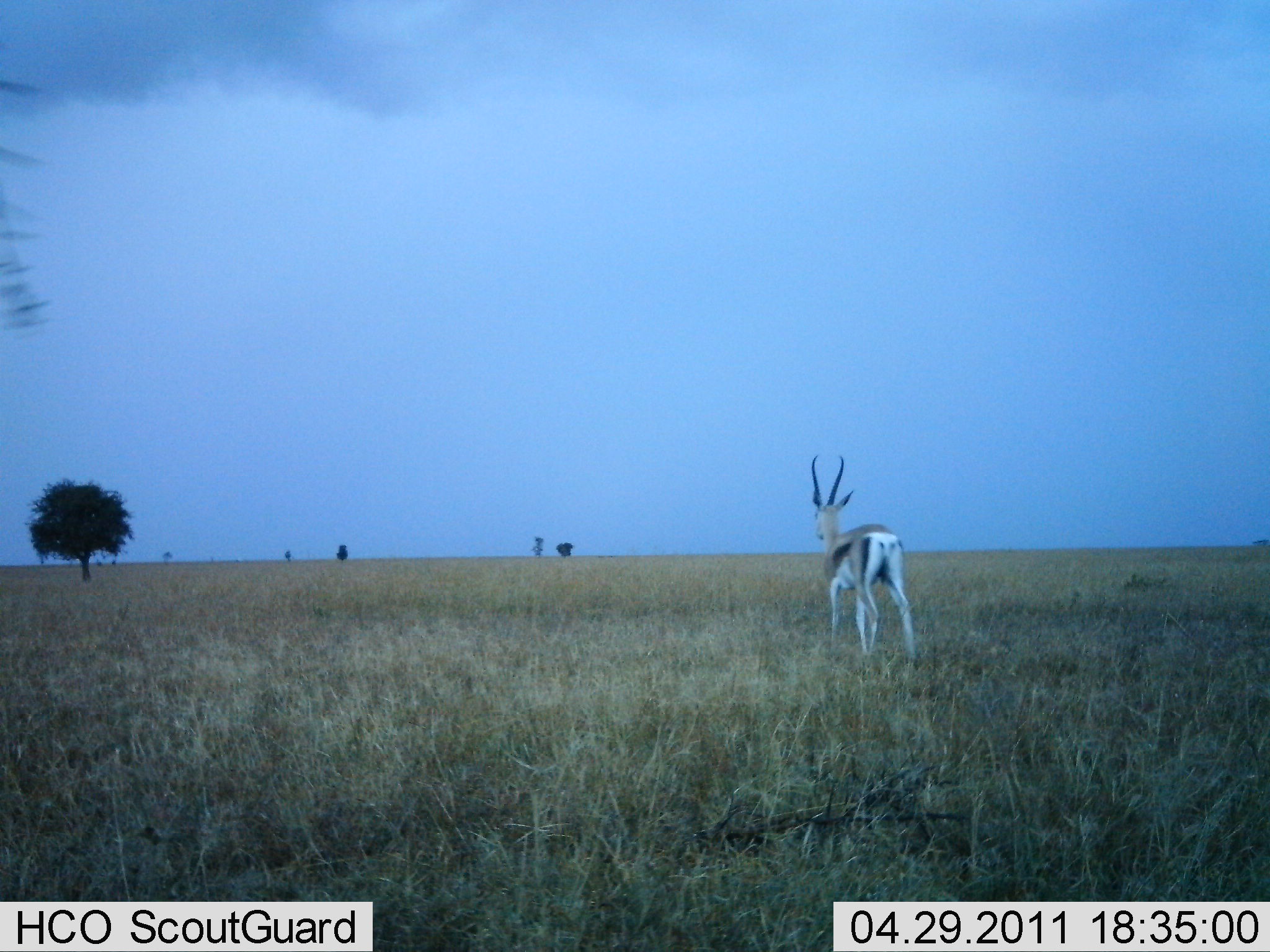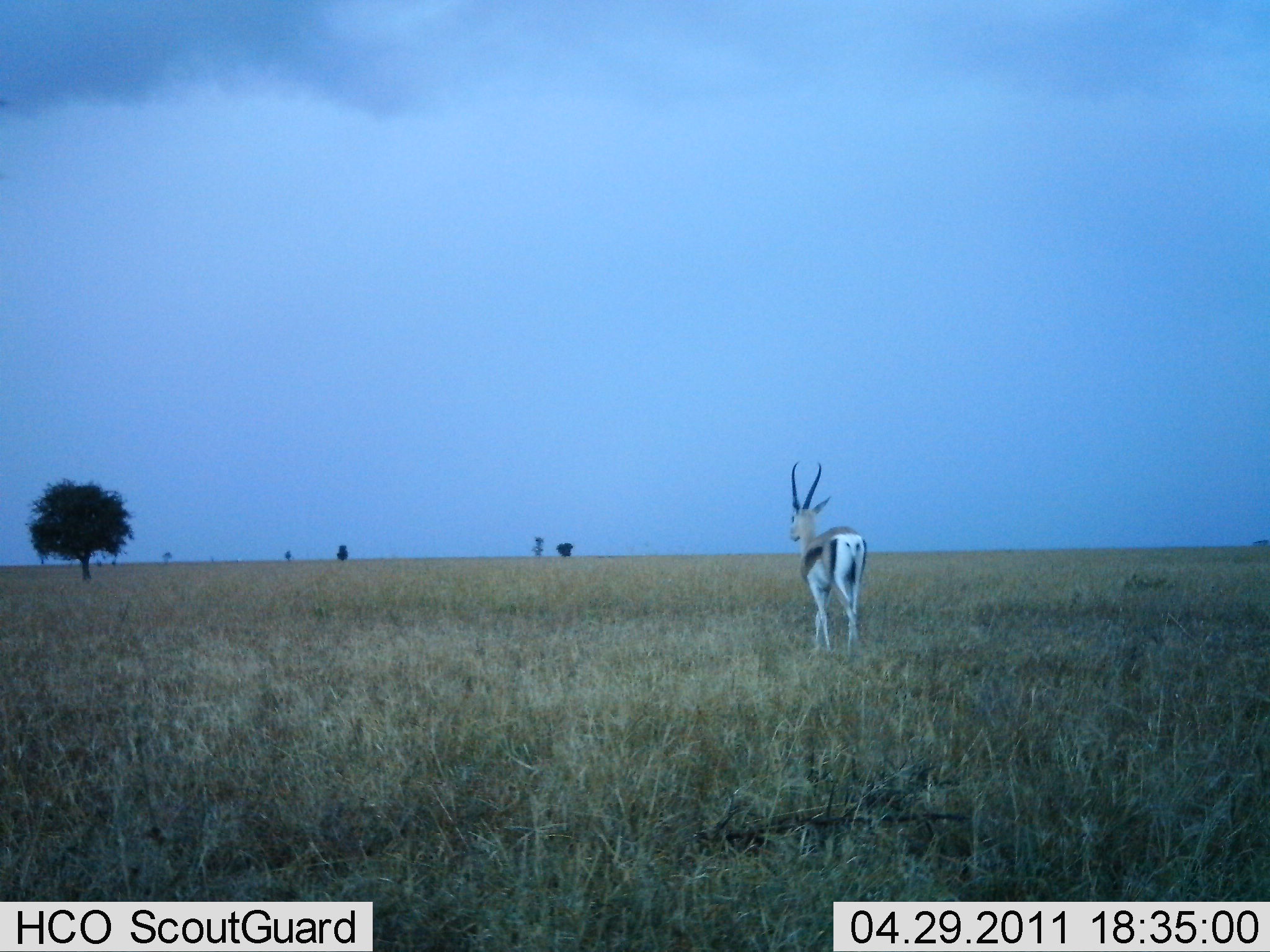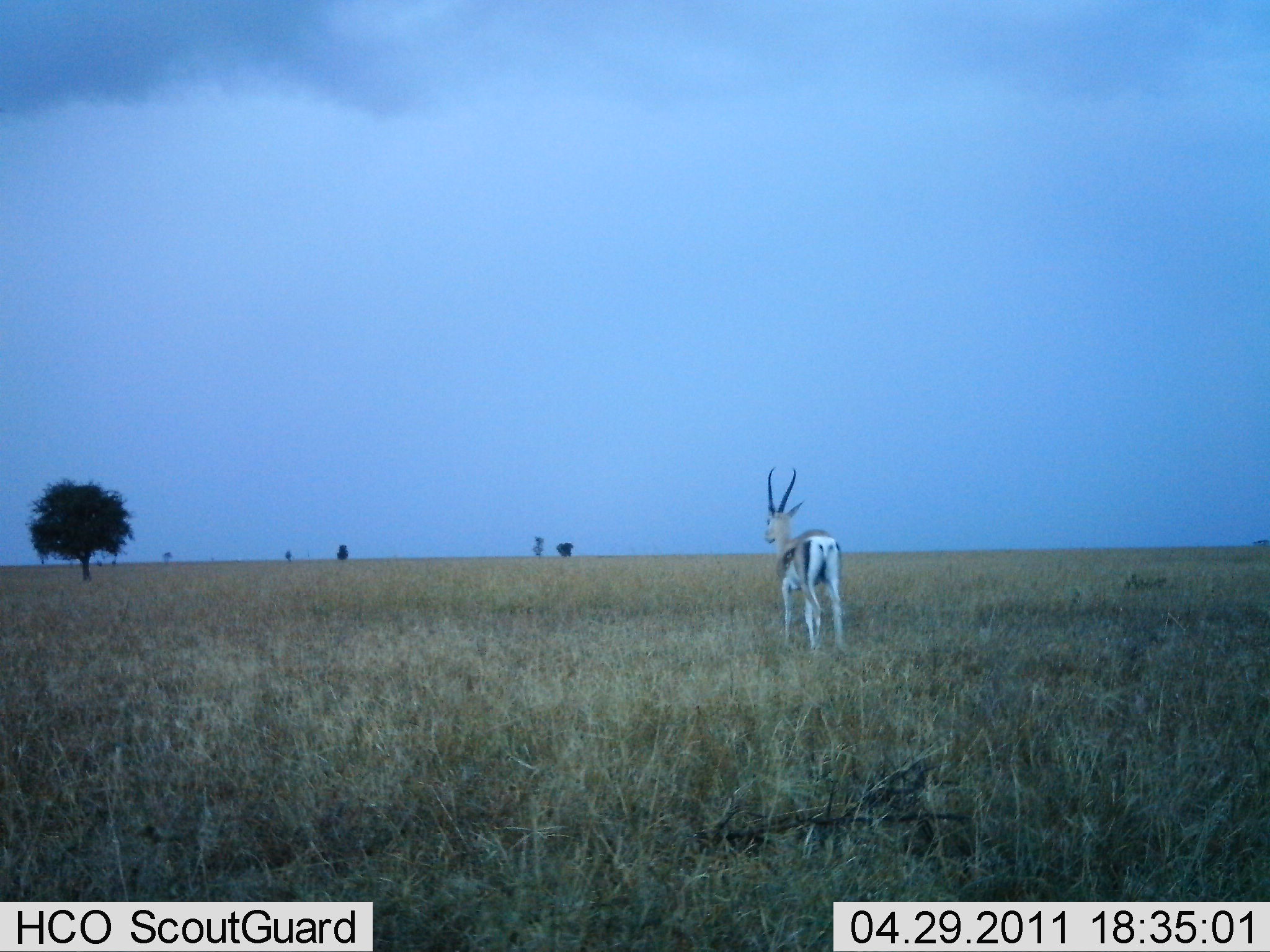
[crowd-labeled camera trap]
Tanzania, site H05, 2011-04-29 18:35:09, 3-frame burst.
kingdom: Animalia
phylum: Chordata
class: Mammalia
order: Artiodactyla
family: Bovidae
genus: Eudorcas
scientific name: Eudorcas thomsonii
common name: thomson's gazelle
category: gazellethomsons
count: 1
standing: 27%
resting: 0%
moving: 73%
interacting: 0%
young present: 0%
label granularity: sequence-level